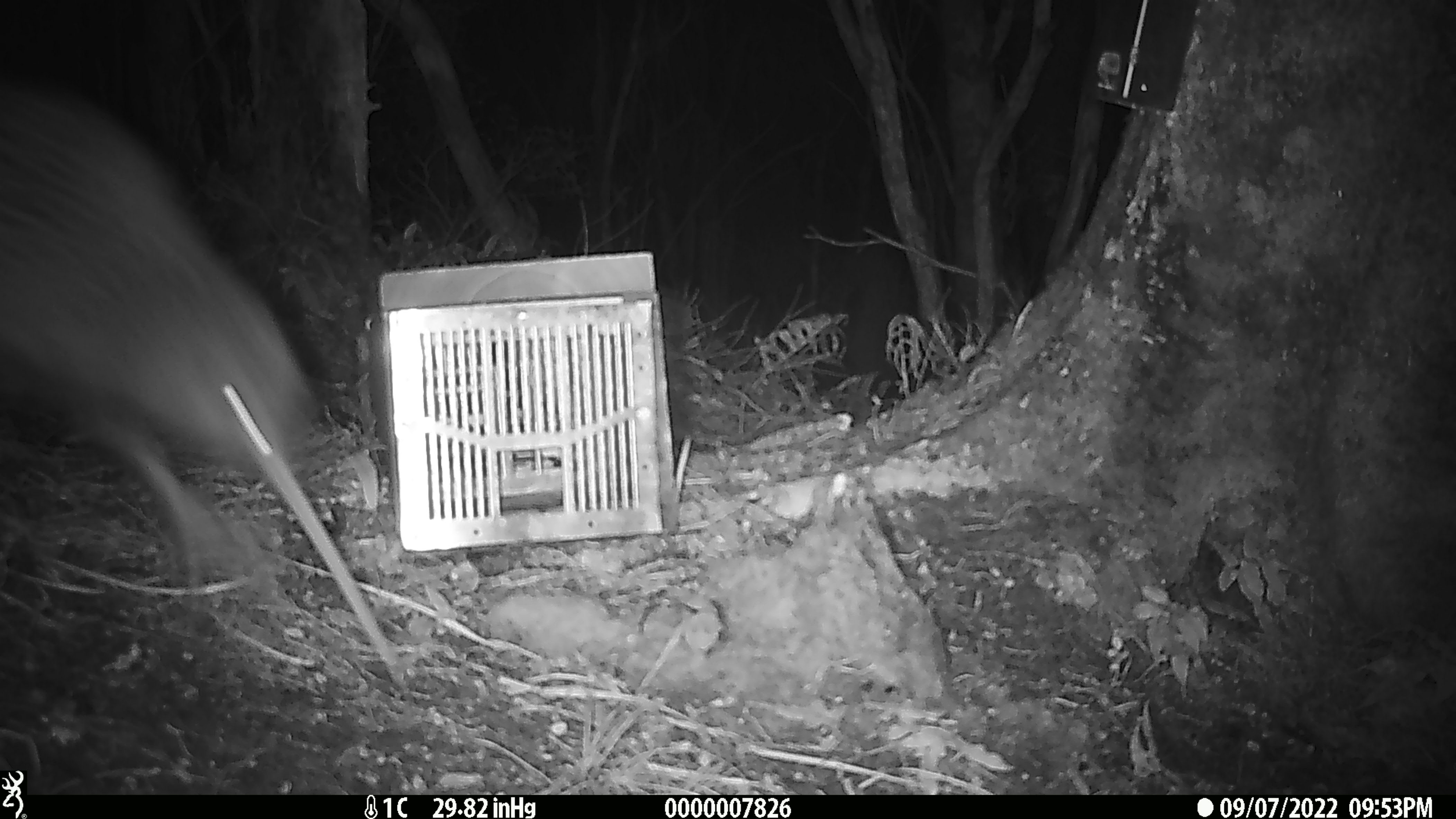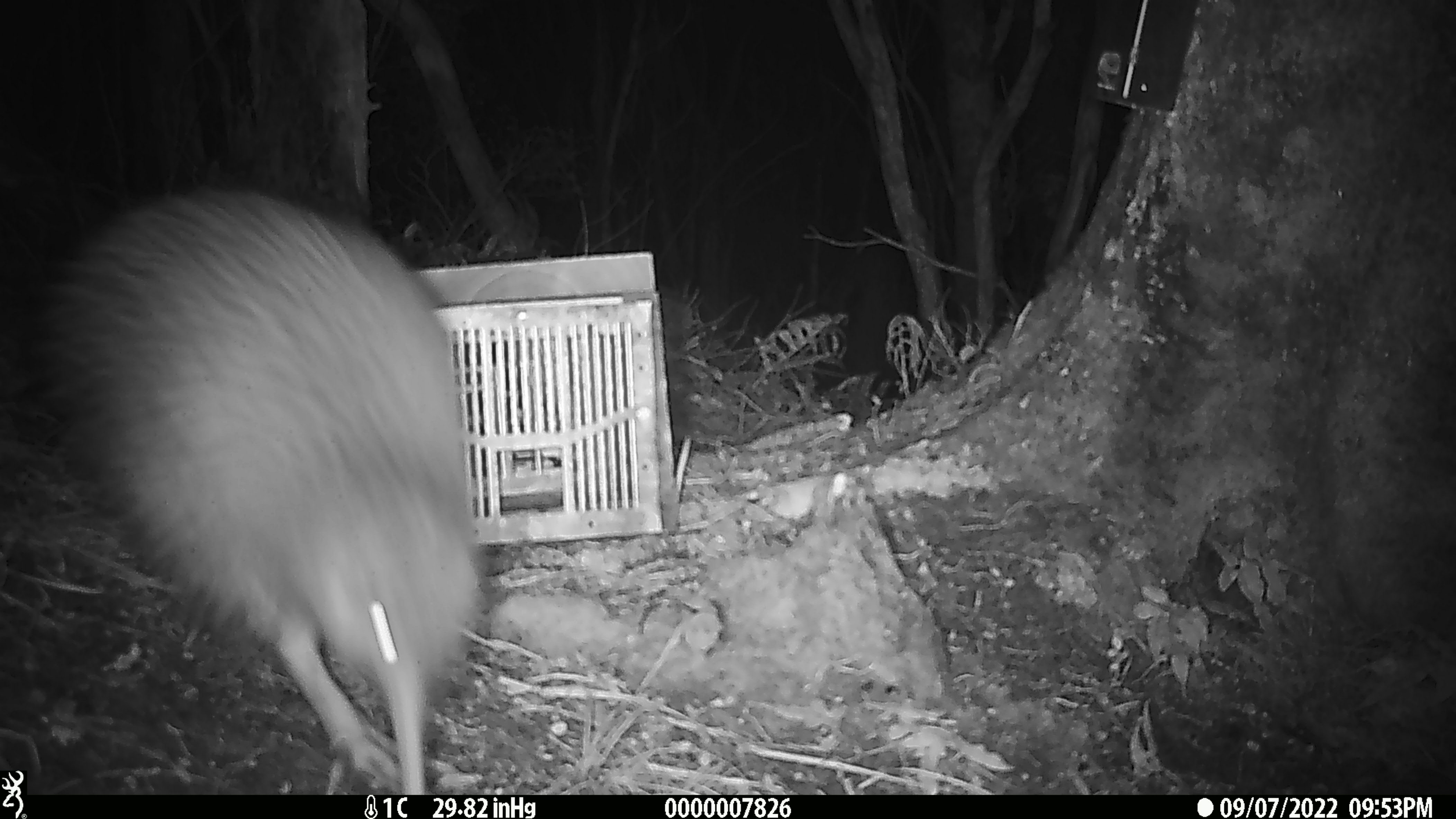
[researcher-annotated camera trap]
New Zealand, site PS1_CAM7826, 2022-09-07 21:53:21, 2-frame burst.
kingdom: Animalia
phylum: Chordata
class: Aves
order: Apterygiformes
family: Apterygidae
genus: Apteryx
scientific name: Apteryx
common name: kiwi